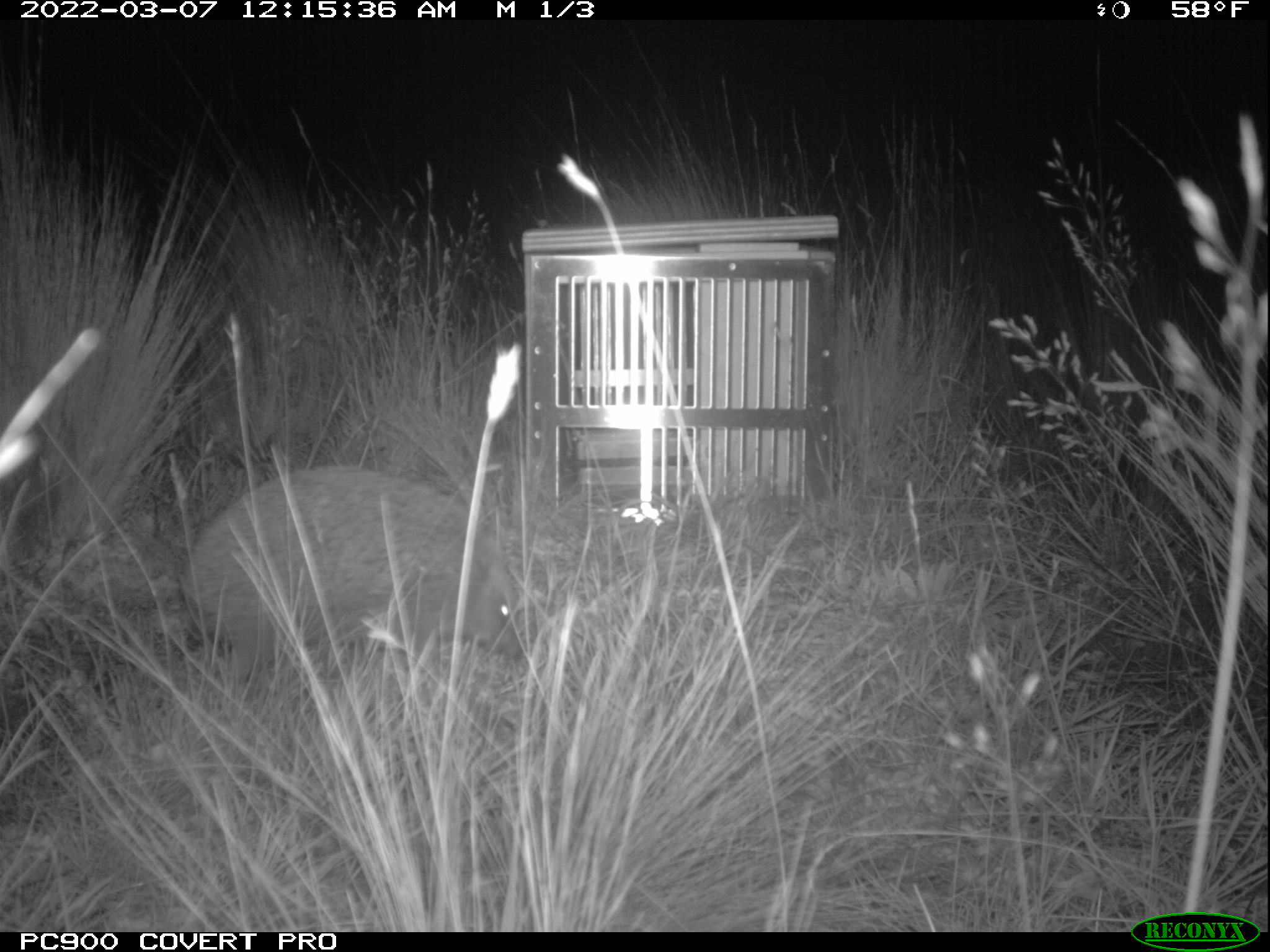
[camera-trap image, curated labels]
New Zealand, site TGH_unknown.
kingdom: Animalia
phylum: Chordata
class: Mammalia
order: Eulipotyphla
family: Erinaceidae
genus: Erinaceus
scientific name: Erinaceus europaeus europaeus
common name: european hedgehog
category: hedgehog